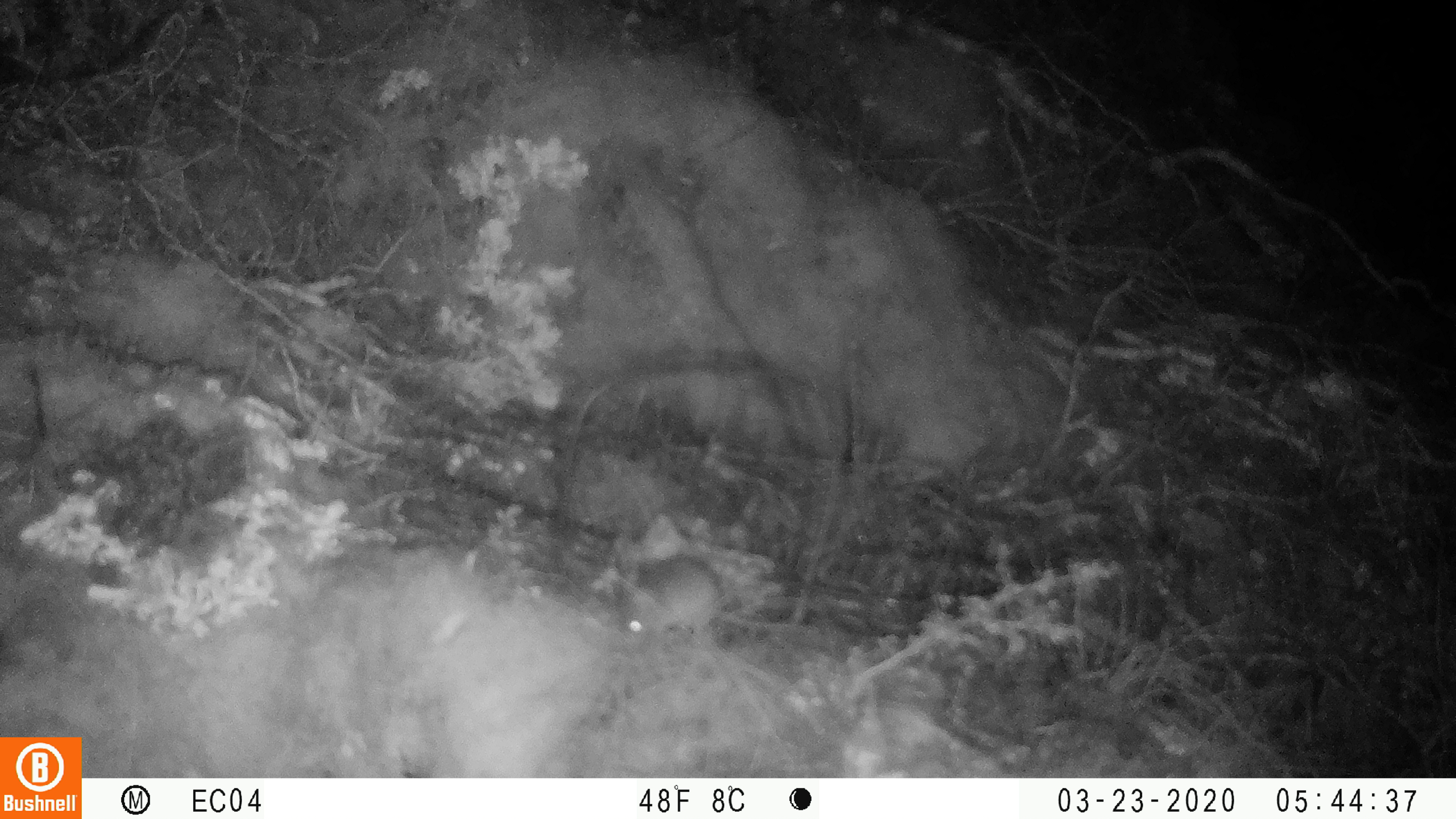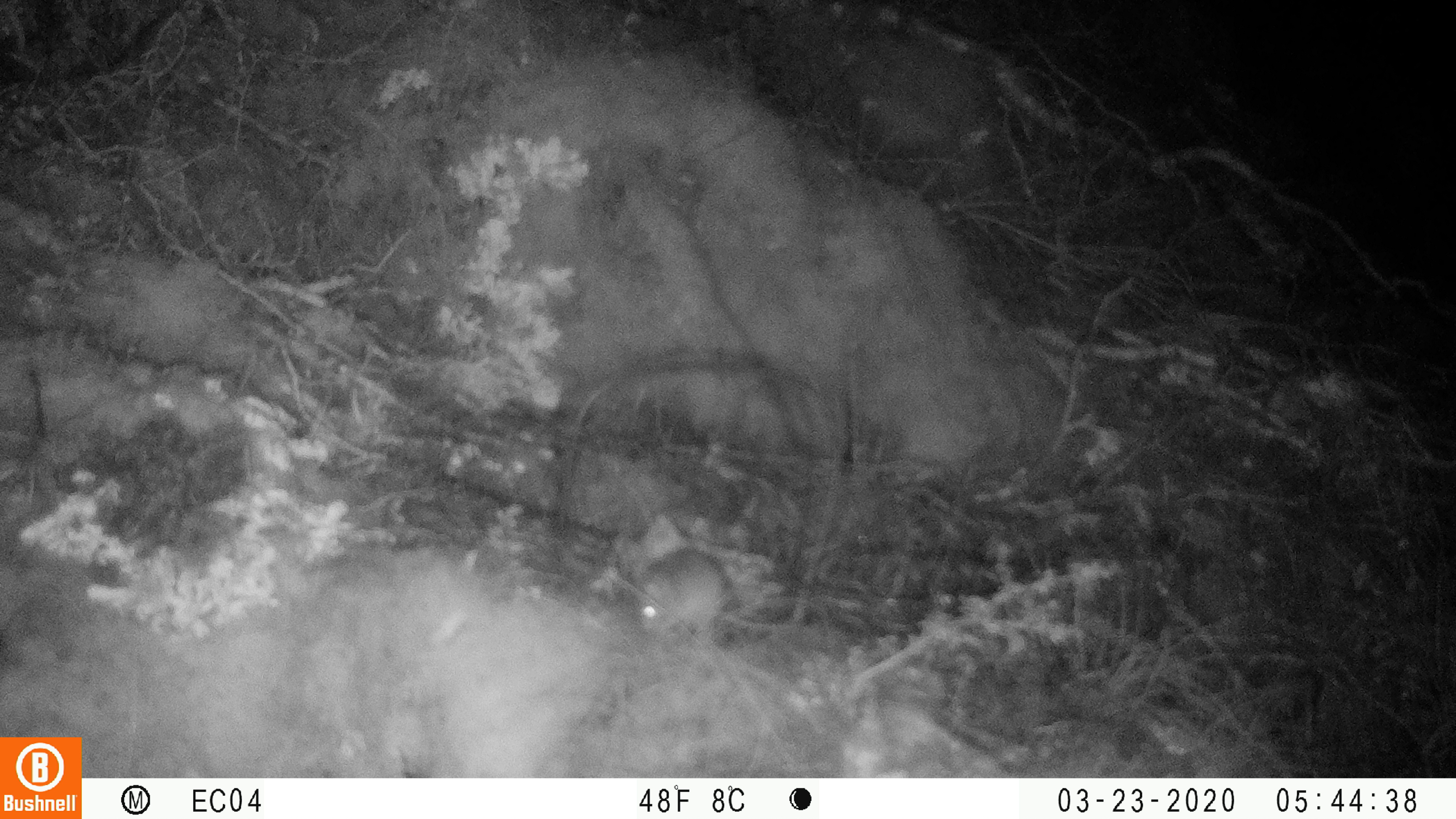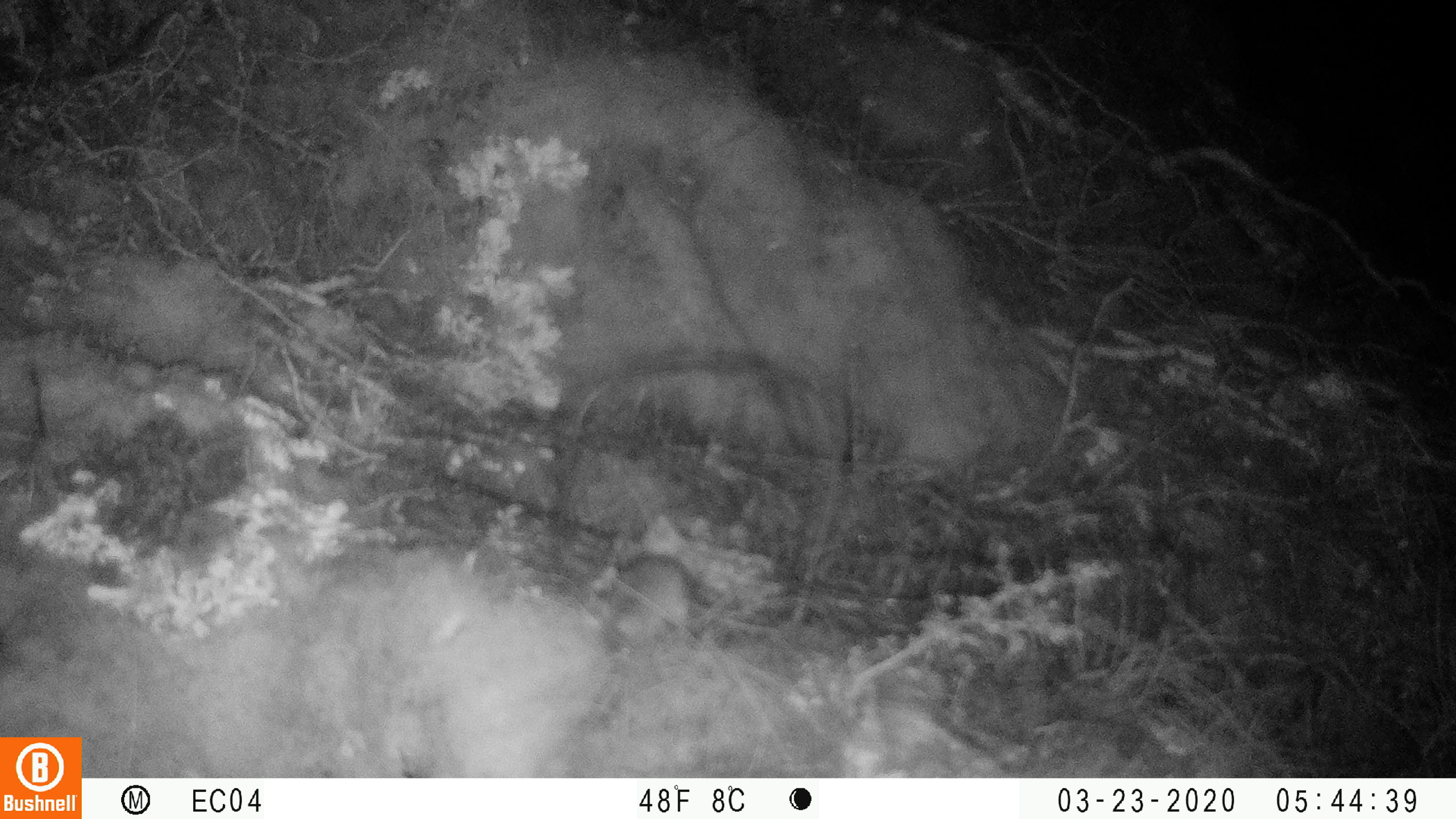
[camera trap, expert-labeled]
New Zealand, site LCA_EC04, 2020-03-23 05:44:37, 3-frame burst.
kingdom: Animalia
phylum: Chordata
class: Mammalia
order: Rodentia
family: Muridae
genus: Mus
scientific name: Mus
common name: mouse